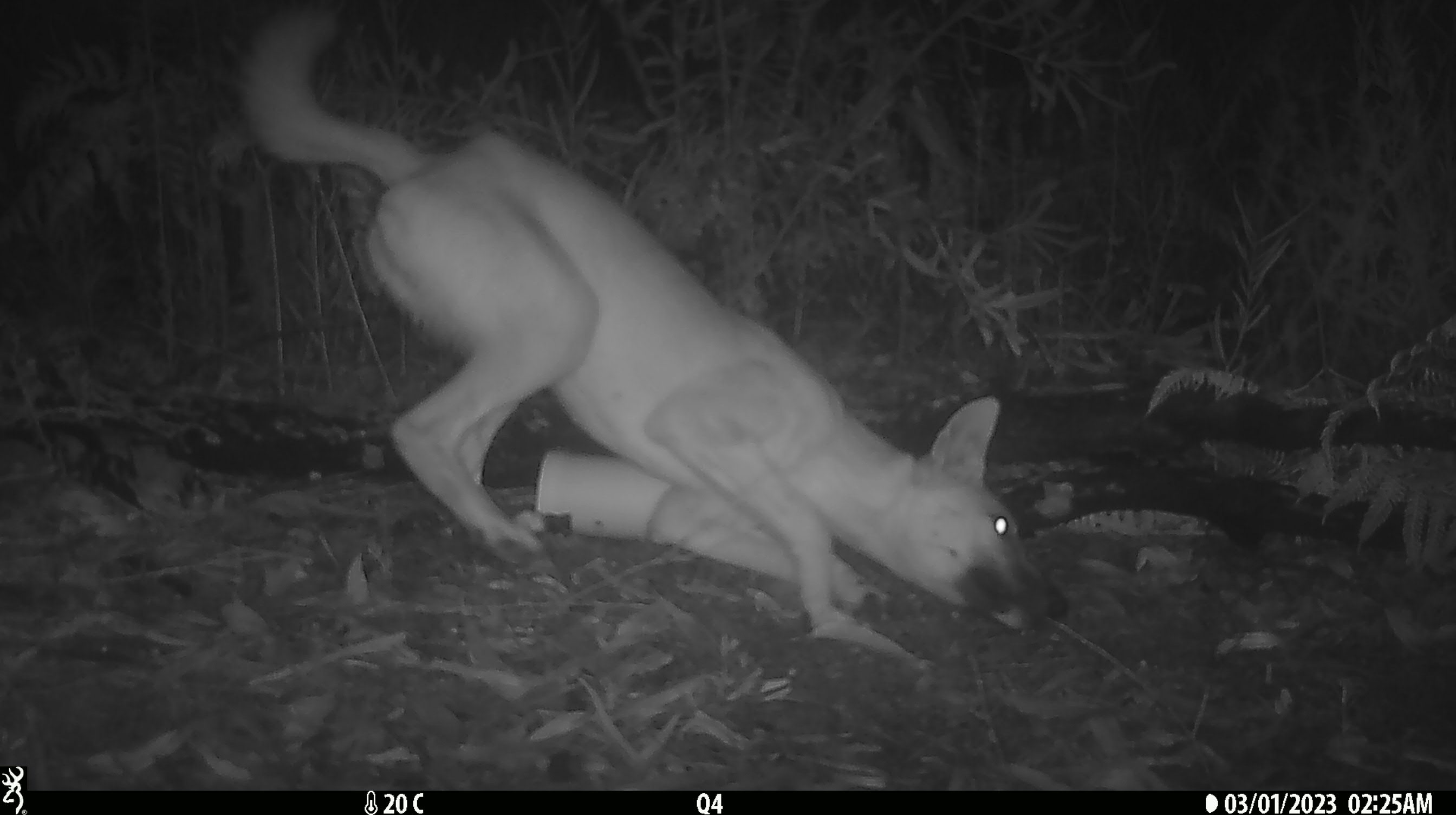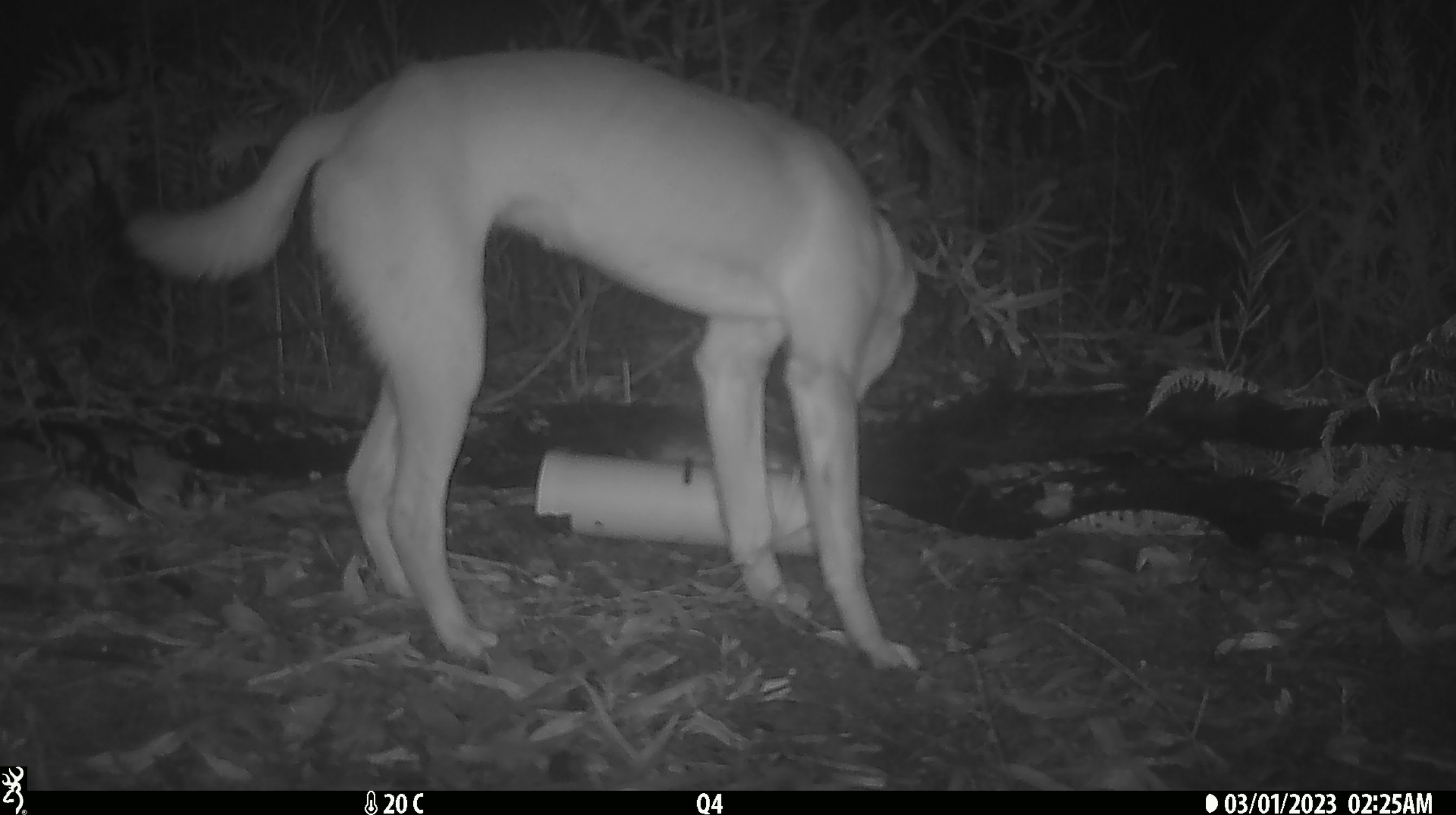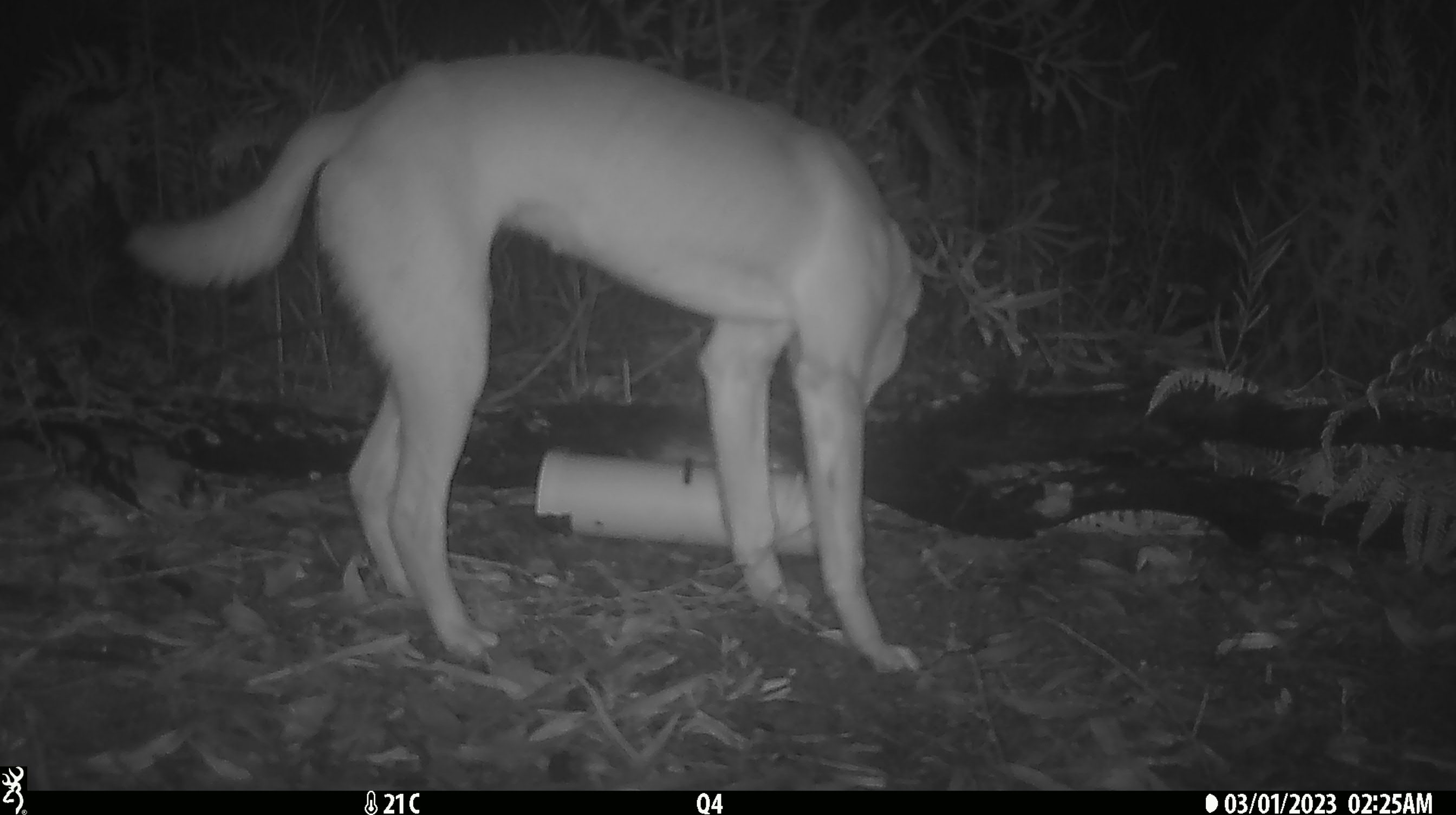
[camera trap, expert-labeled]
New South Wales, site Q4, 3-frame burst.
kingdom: Animalia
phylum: Chordata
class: Mammalia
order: Carnivora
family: Canidae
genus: Canis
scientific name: Canis familiaris dingo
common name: dingo